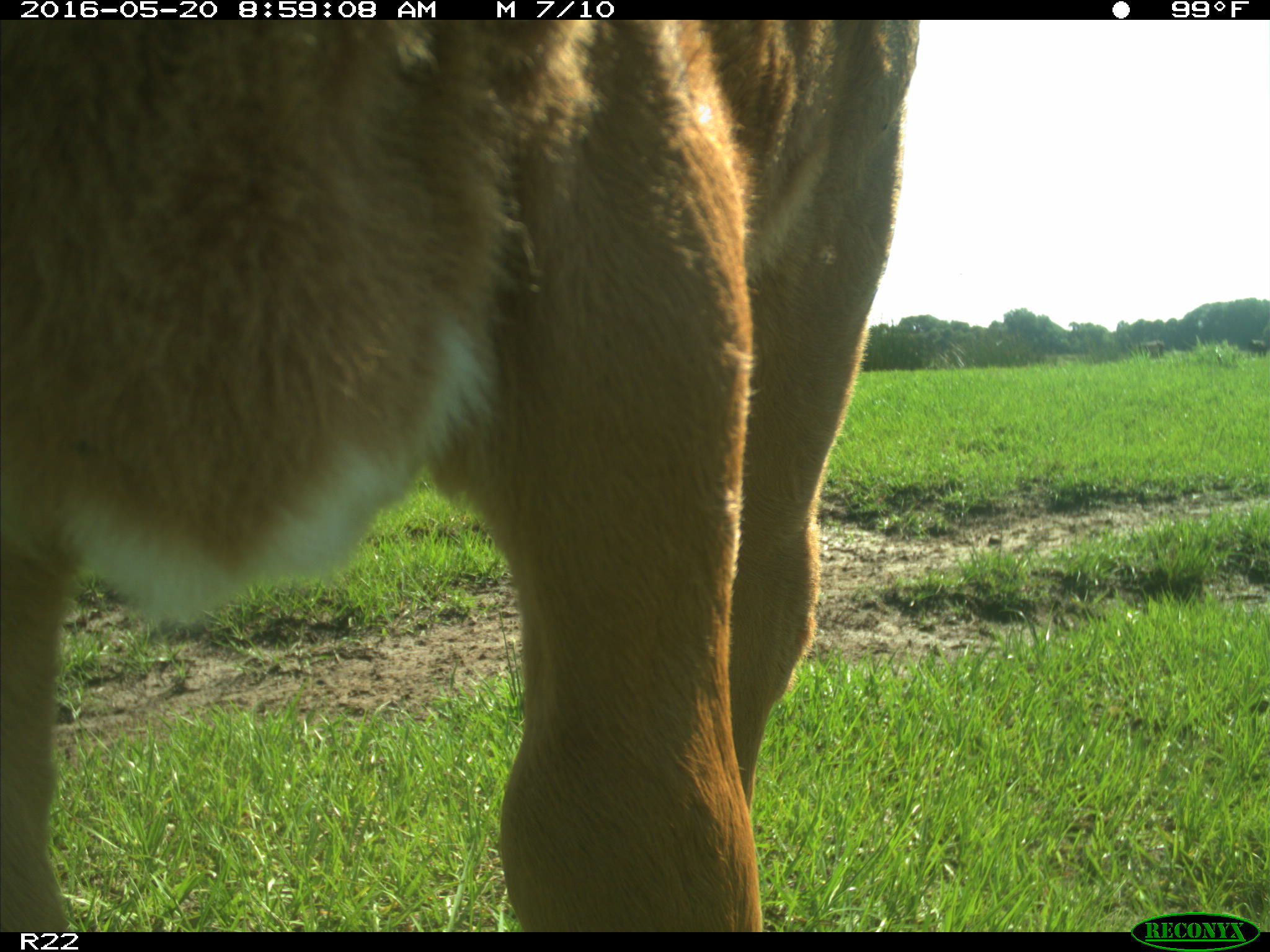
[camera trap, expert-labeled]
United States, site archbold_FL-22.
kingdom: Animalia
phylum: Chordata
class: Mammalia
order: Artiodactyla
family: Bovidae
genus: Bos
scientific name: Bos taurus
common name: domestic cow